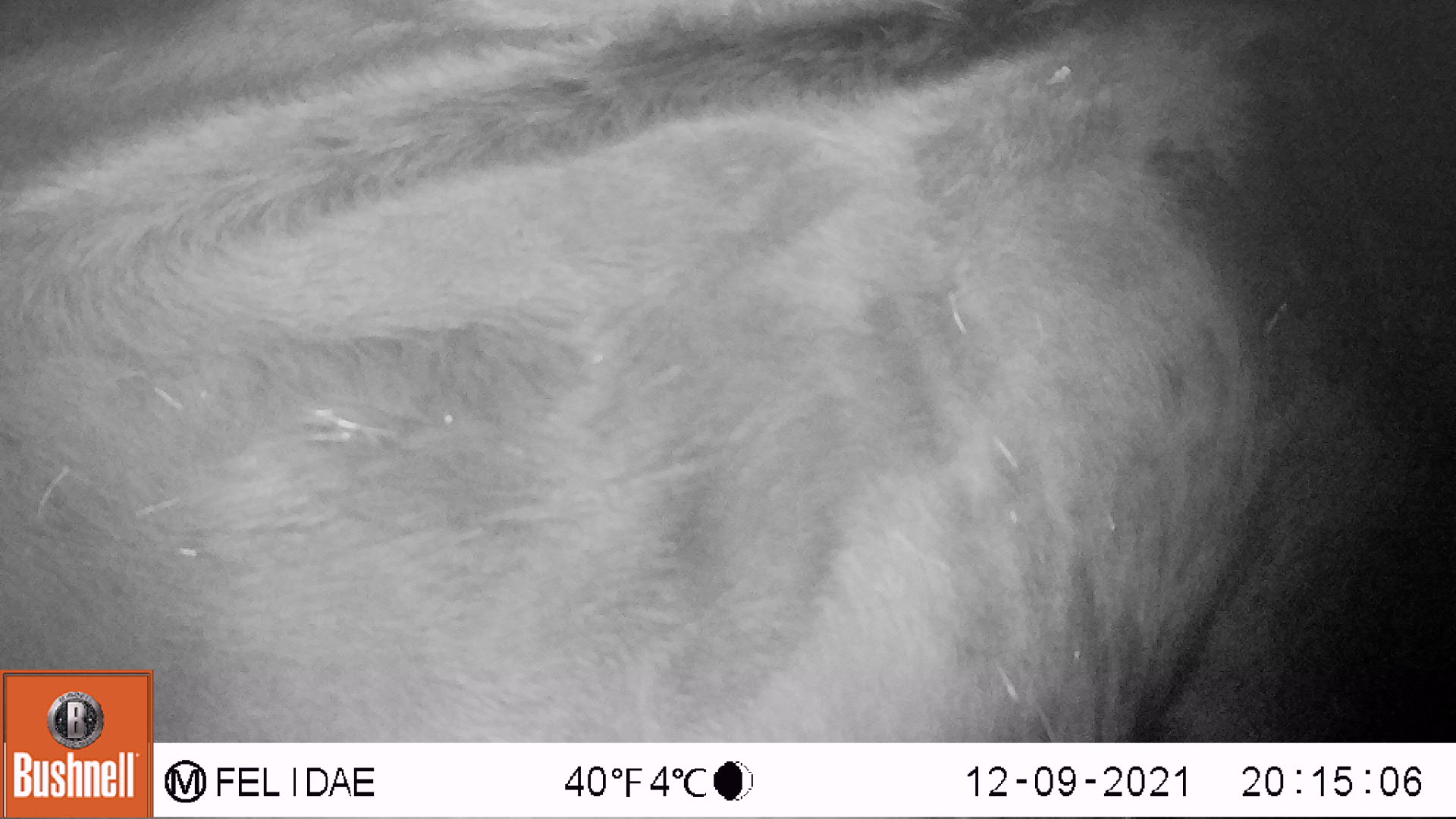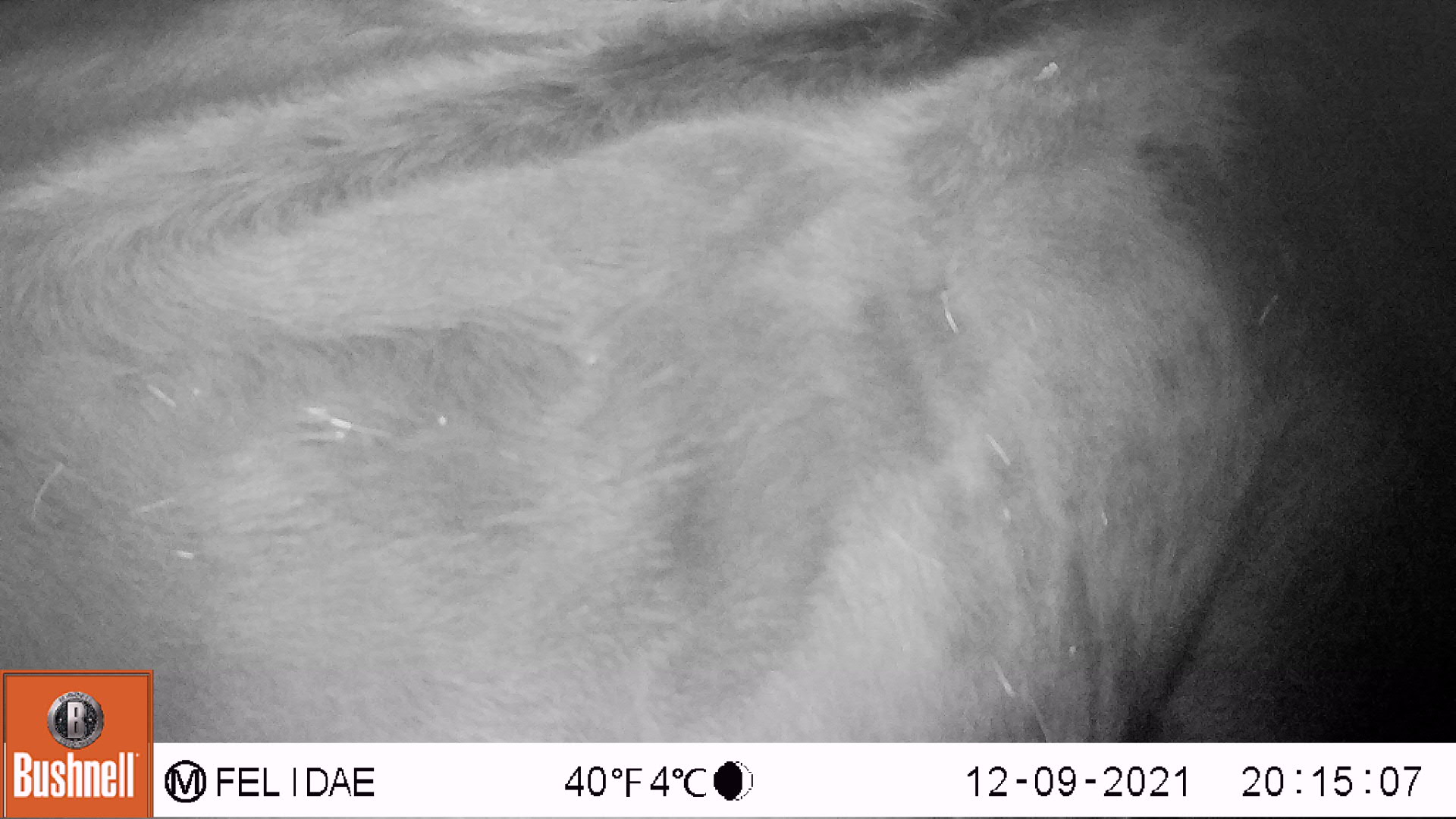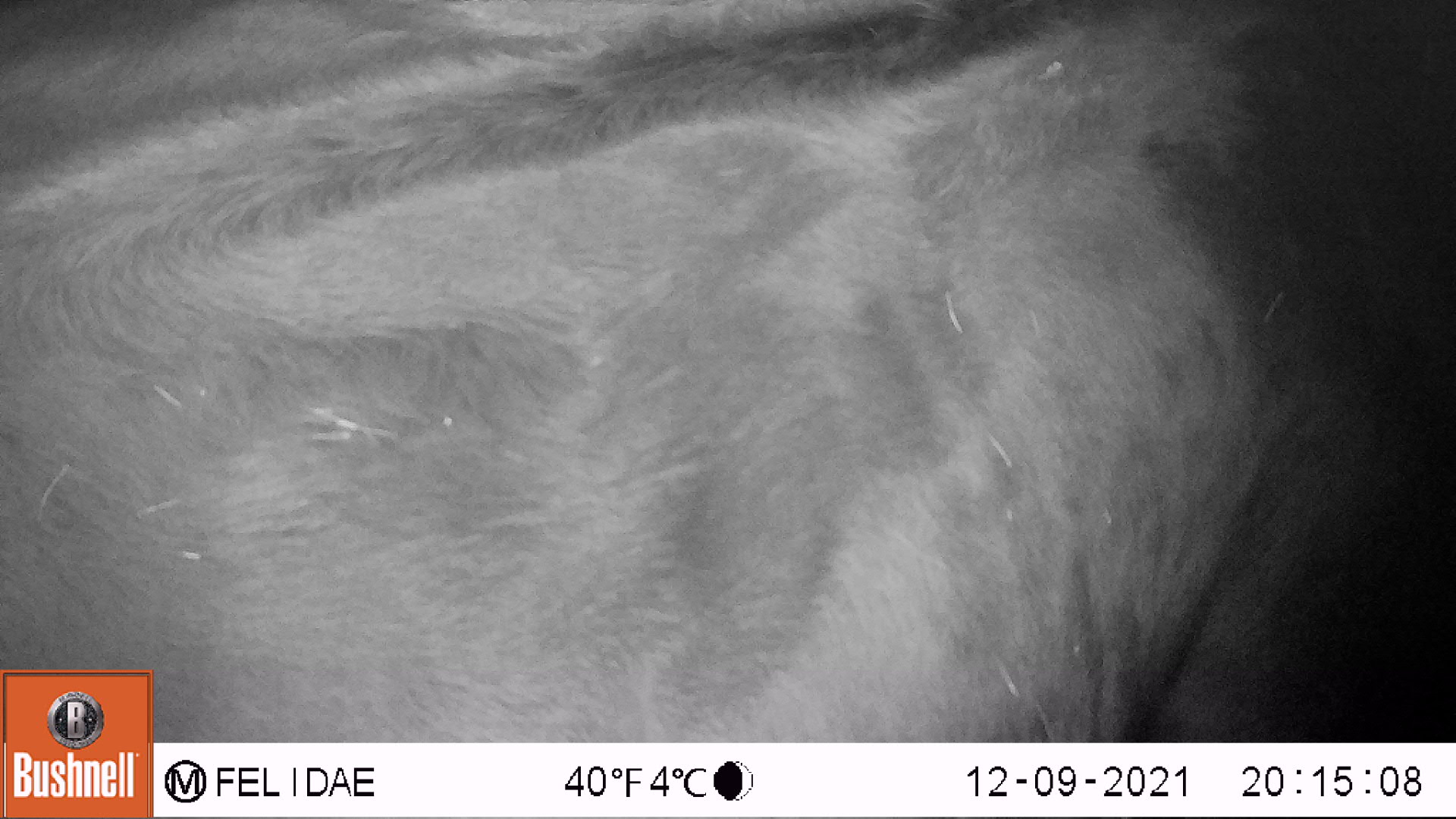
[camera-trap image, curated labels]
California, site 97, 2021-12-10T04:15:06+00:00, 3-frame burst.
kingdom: Animalia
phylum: Chordata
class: Mammalia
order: Artiodactyla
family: Bovidae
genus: Bos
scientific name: Bos taurus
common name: domestic cattle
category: cattle